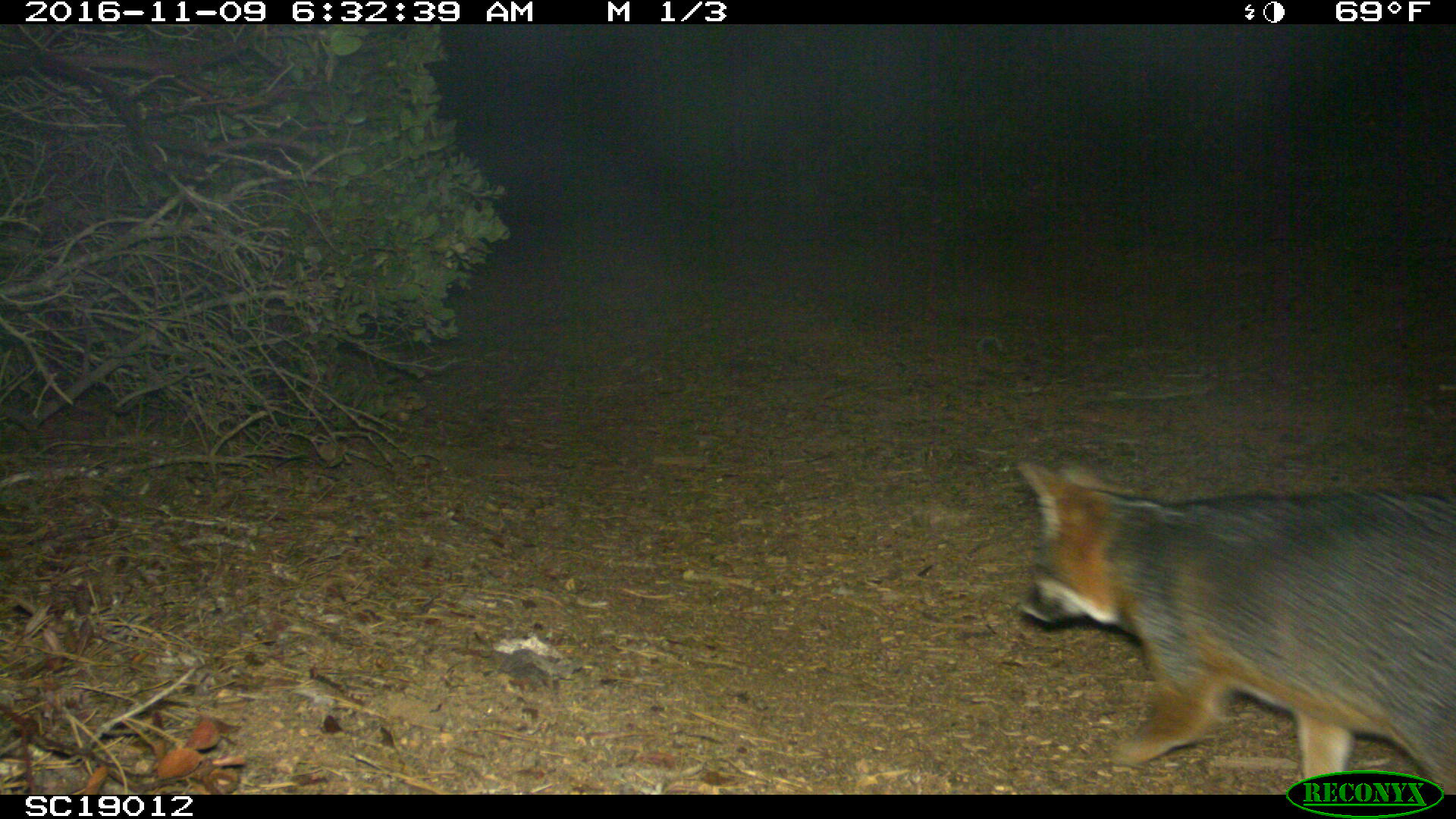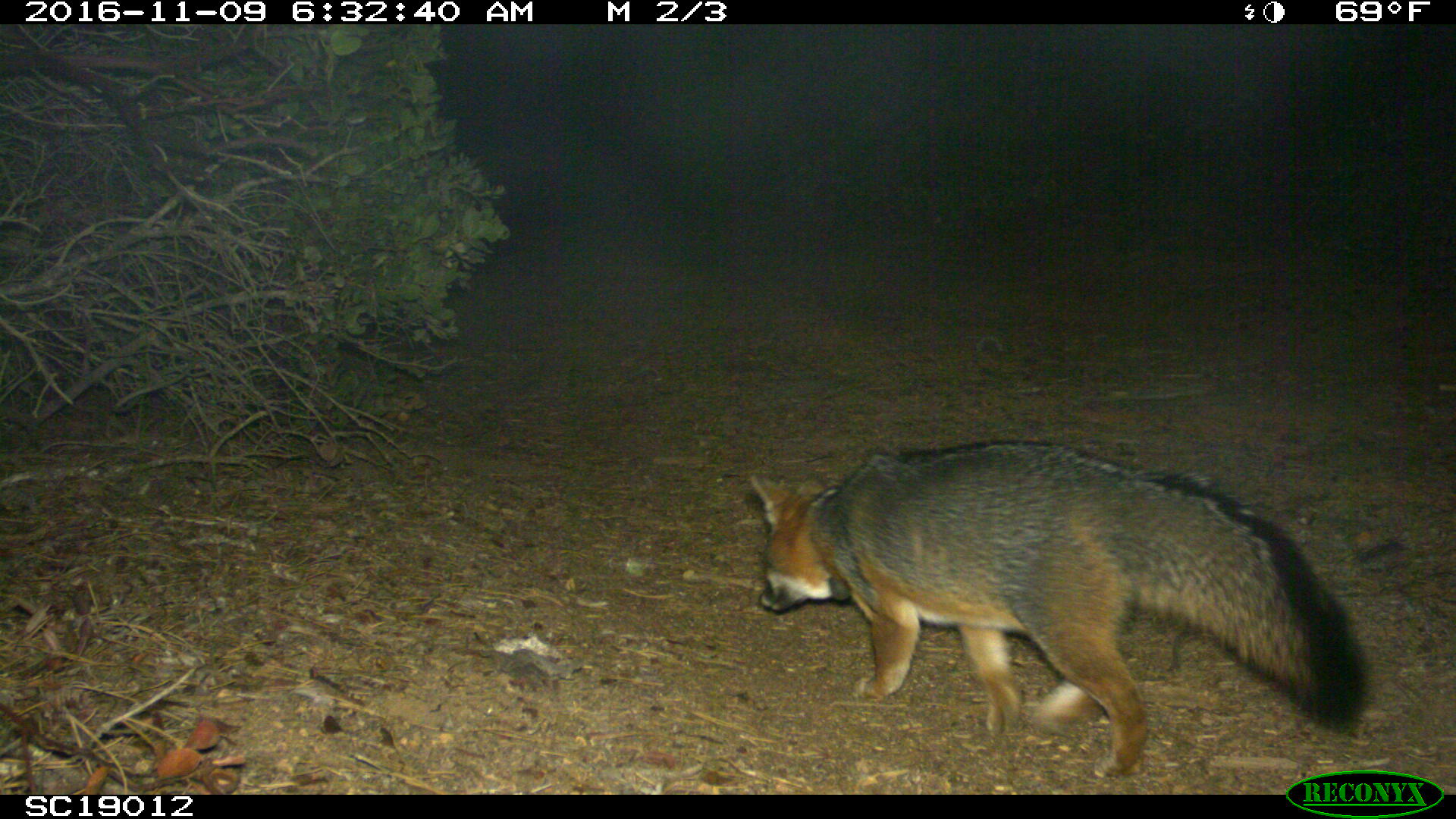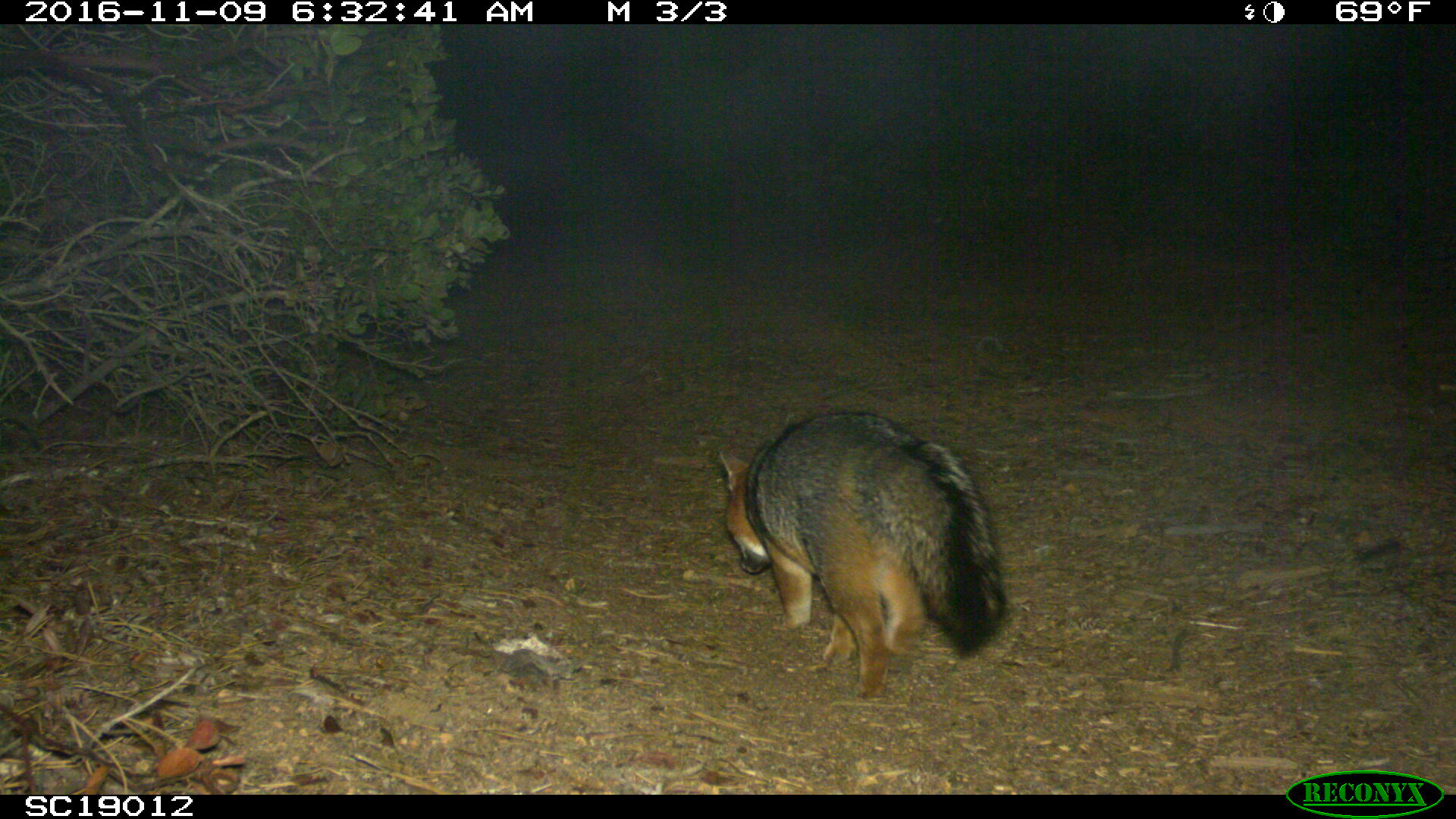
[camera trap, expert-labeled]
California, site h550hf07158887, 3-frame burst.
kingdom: Animalia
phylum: Chordata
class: Mammalia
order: Carnivora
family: Canidae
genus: Urocyon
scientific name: Urocyon littoralis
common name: island fox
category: fox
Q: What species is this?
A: Fox (island fox) (Urocyon littoralis).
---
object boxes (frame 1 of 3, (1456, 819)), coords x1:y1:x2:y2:
fox: 1015:457:1455:795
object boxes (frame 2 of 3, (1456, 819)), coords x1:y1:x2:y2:
fox: 745:437:1371:780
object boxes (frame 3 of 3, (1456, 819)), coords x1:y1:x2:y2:
fox: 718:406:1005:702